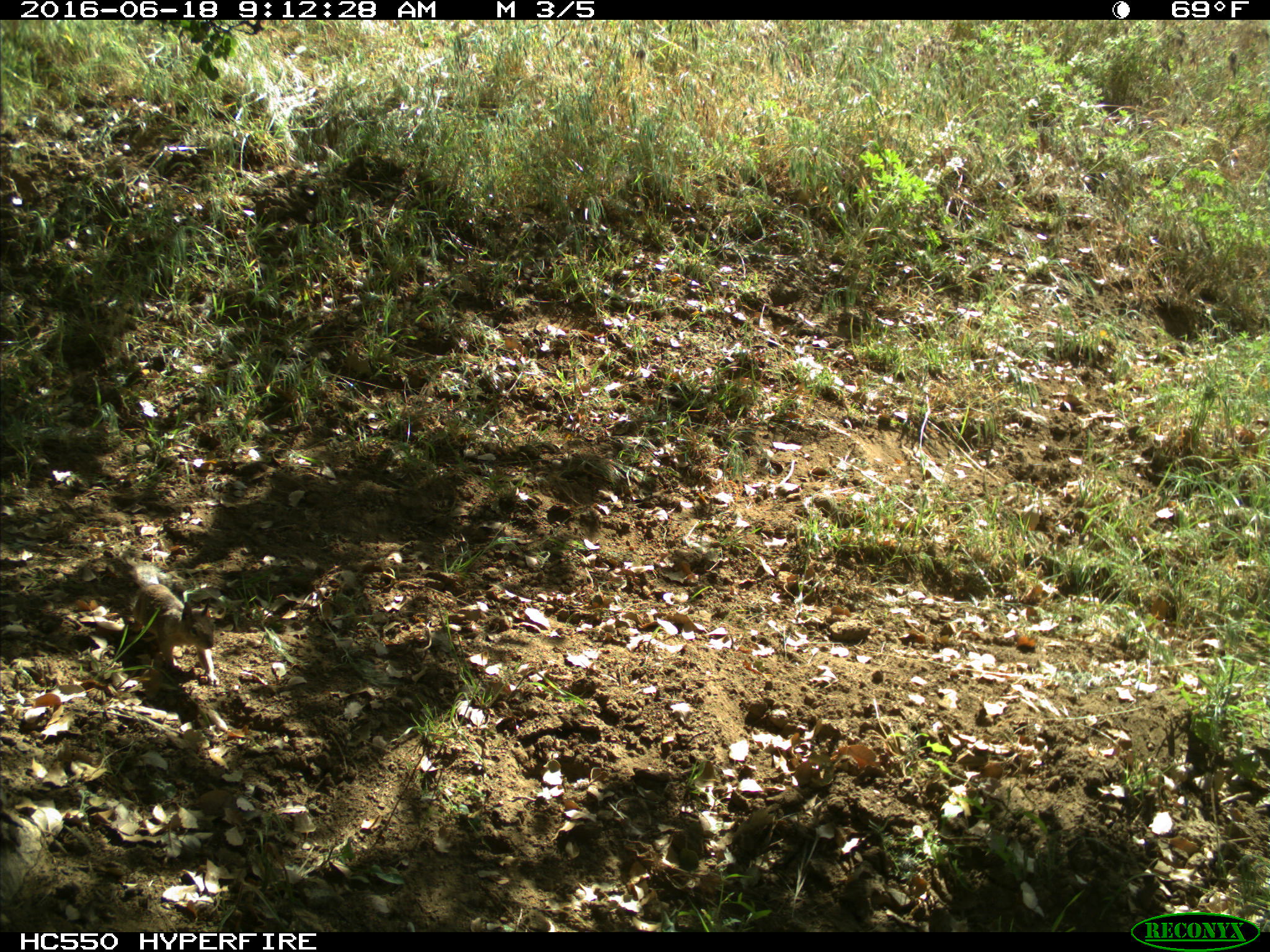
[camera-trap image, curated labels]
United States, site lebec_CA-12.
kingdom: Animalia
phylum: Chordata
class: Mammalia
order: Rodentia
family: Sciuridae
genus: Otospermophilus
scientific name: Otospermophilus beecheyi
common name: california ground squirrel